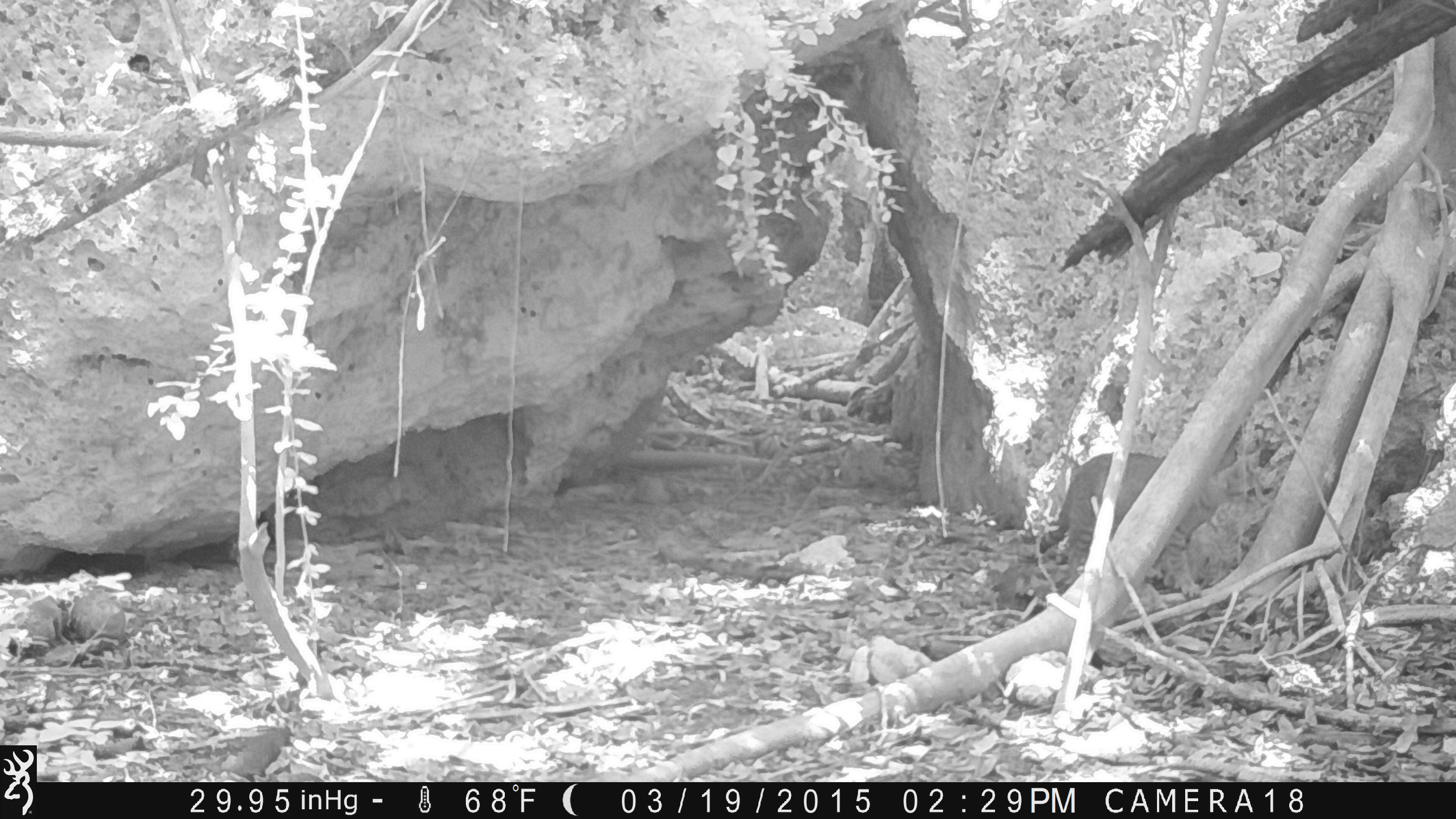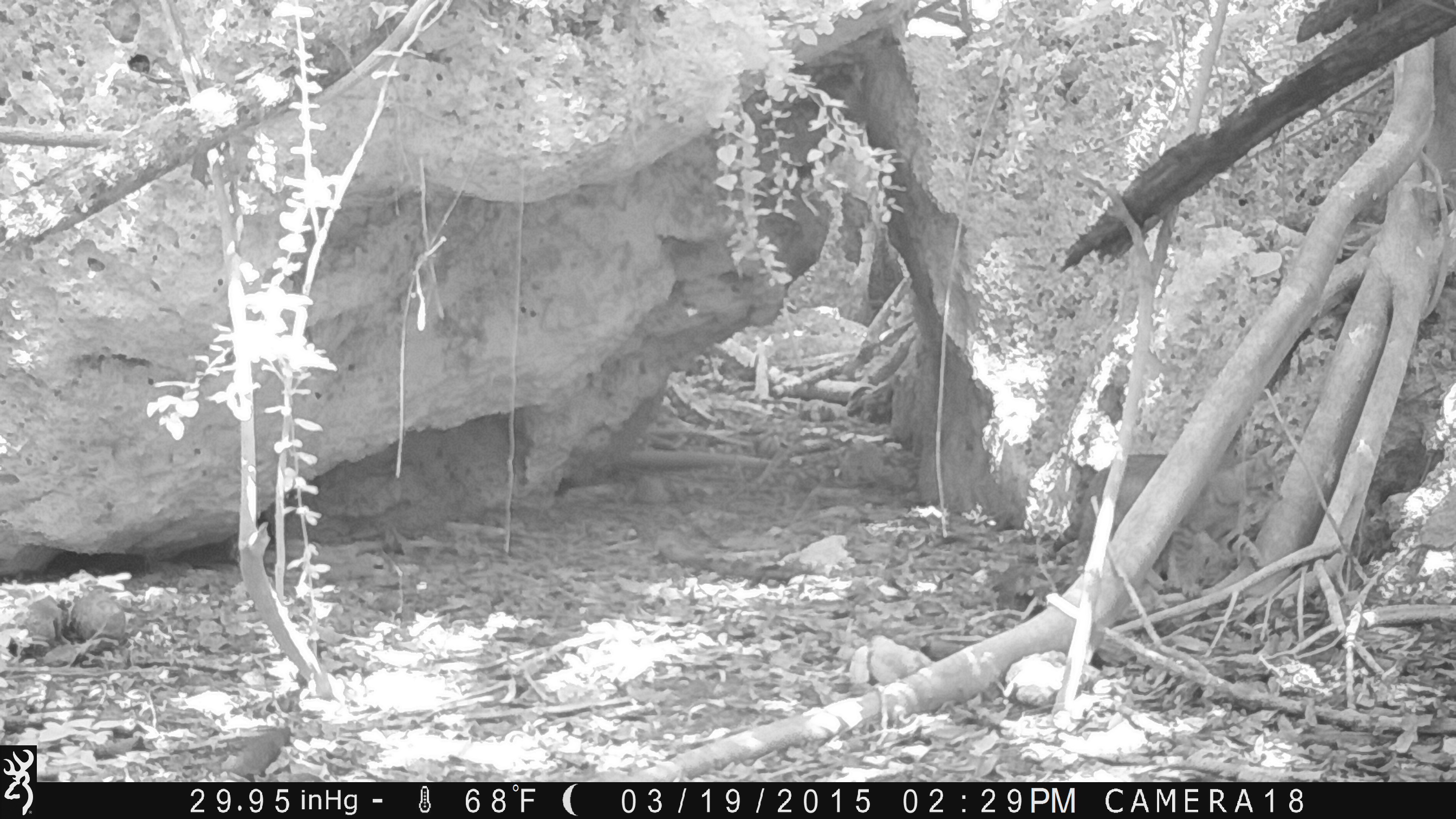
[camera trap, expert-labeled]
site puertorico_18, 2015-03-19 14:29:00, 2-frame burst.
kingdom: Animalia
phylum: Chordata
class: Mammalia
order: Carnivora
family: Felidae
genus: Felis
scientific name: Felis catus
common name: cat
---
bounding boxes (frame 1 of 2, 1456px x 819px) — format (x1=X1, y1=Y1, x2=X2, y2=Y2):
cat: (x1=1026, y1=446, x2=1261, y2=596)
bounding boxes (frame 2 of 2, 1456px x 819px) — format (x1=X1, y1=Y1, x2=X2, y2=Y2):
cat: (x1=1046, y1=437, x2=1284, y2=602)